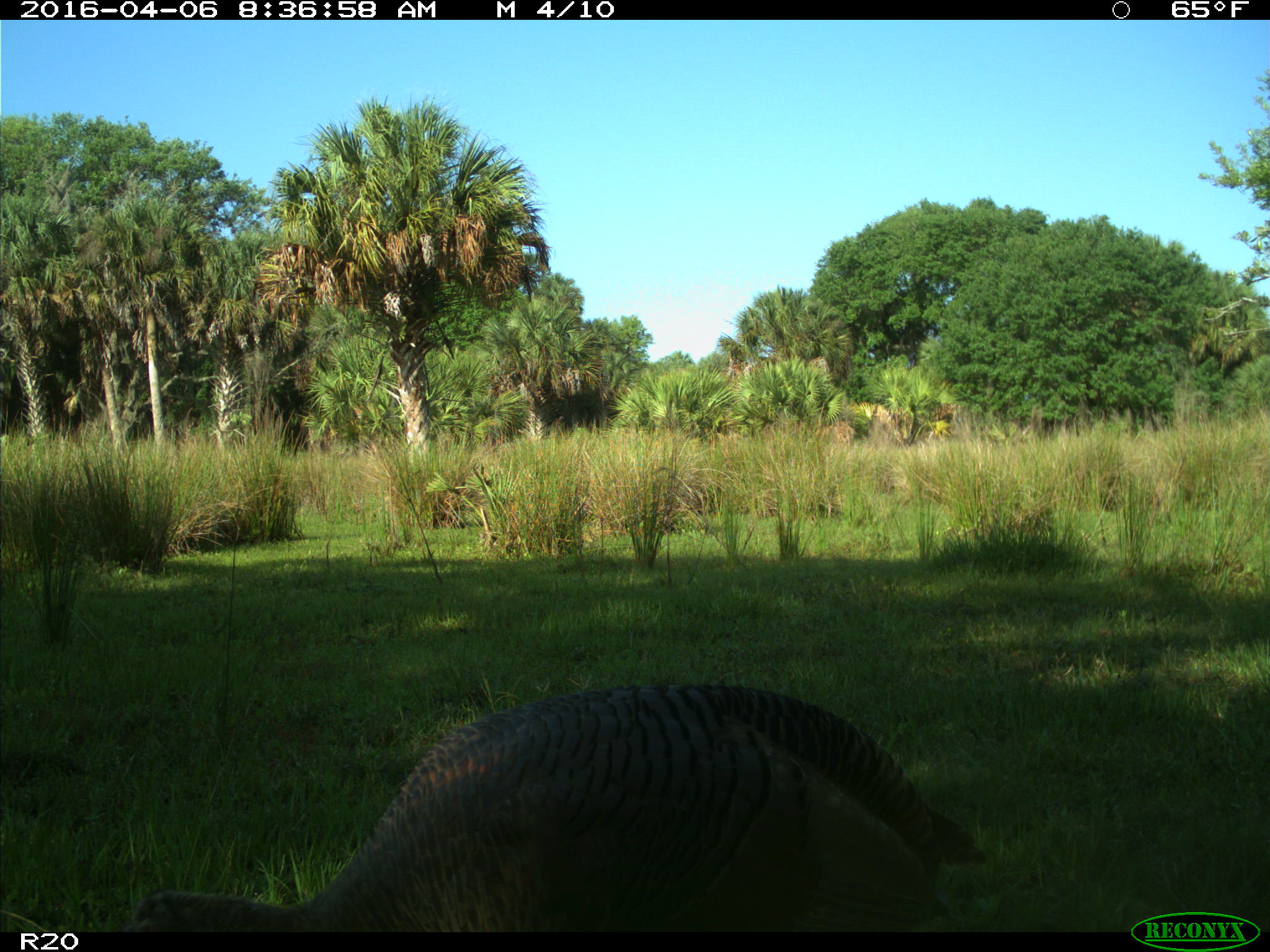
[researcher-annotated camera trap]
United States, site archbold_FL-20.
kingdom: Animalia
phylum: Chordata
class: Aves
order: Galliformes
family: Phasianidae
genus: Meleagris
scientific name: Meleagris gallopavo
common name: wild turkey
Meleagris gallopavo (wild turkey).